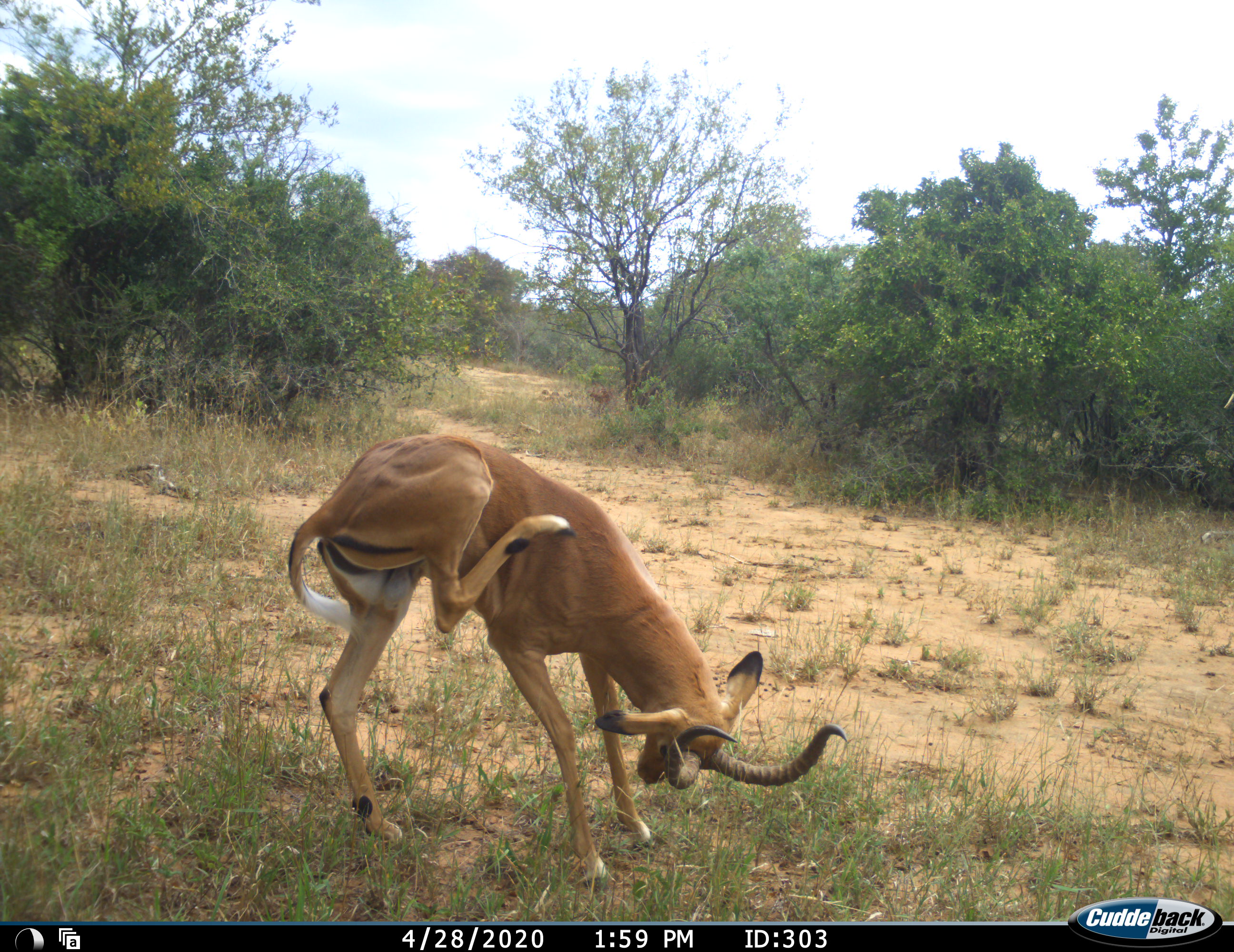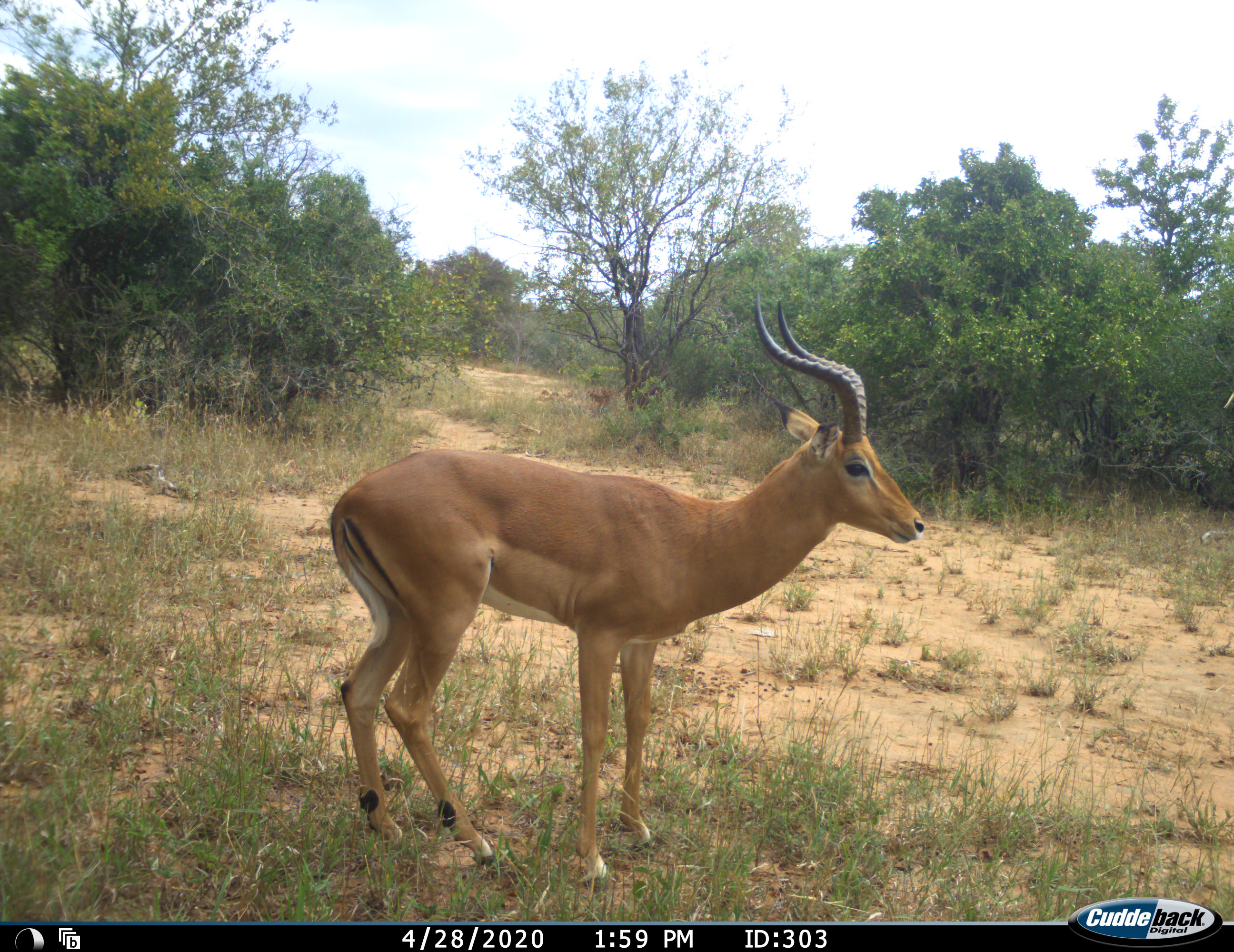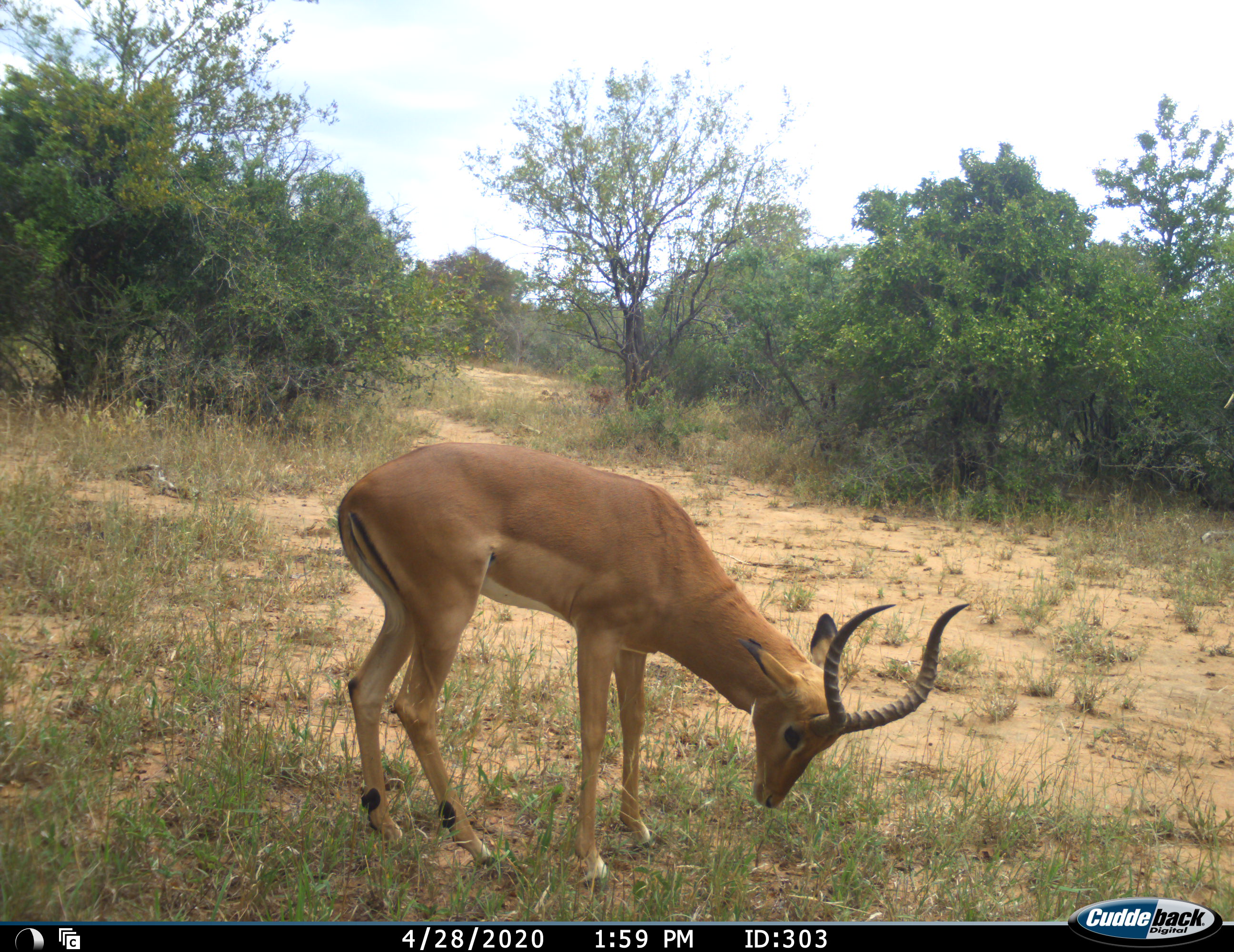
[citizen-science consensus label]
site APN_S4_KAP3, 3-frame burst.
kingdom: Animalia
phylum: Chordata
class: Mammalia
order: Artiodactyla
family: Bovidae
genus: Aepyceros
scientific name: Aepyceros melampus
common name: impala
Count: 1.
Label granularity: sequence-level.